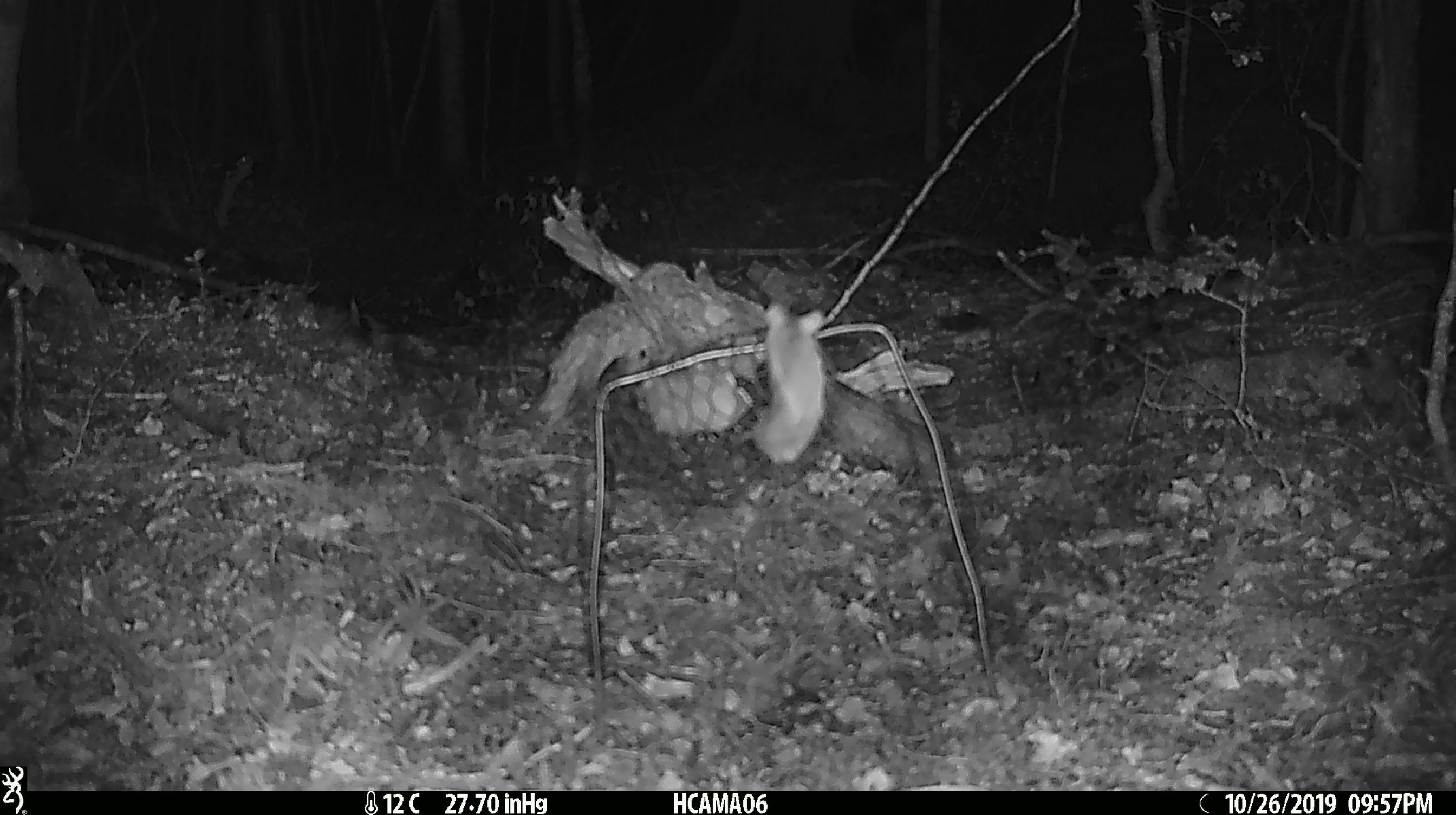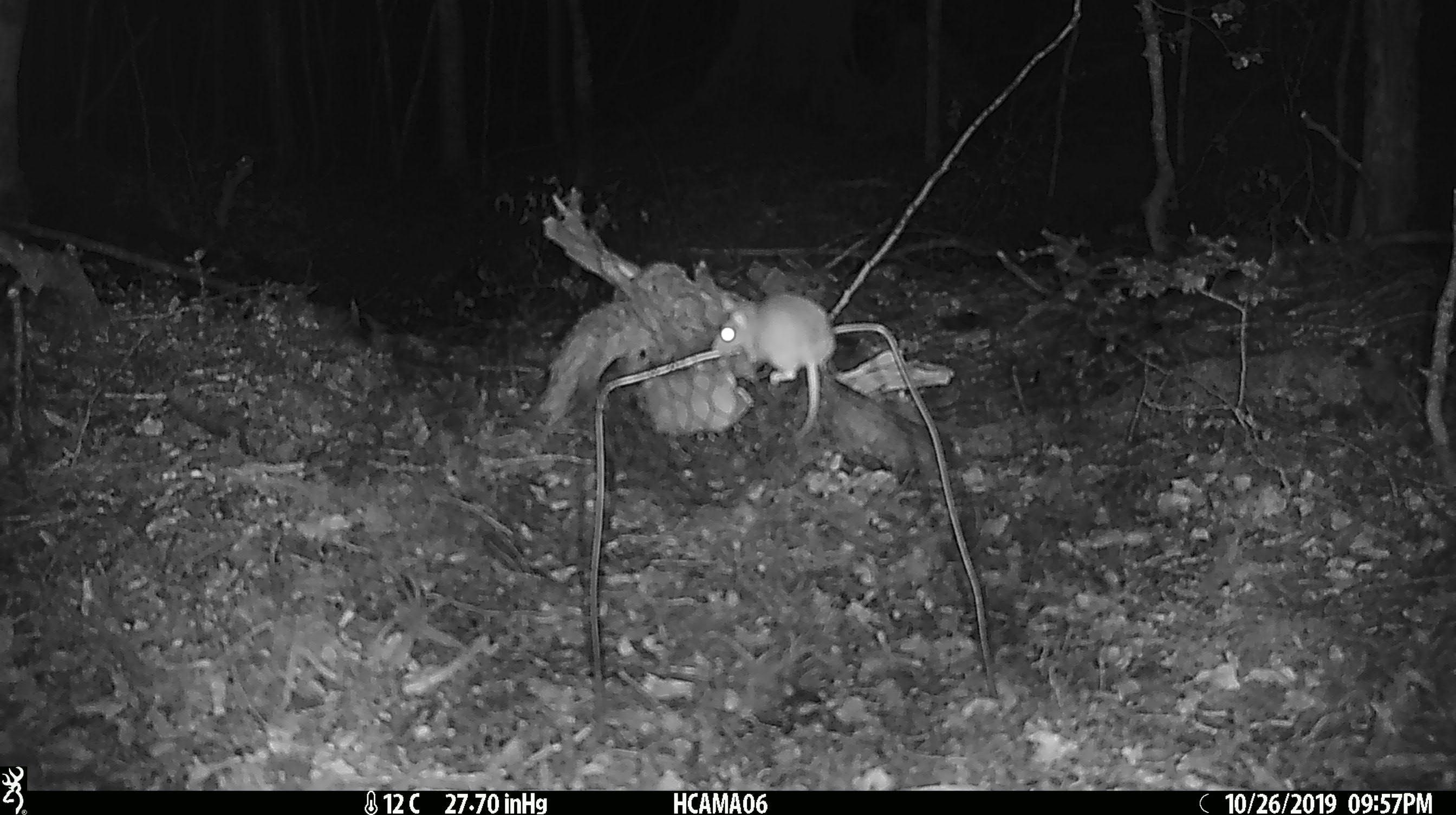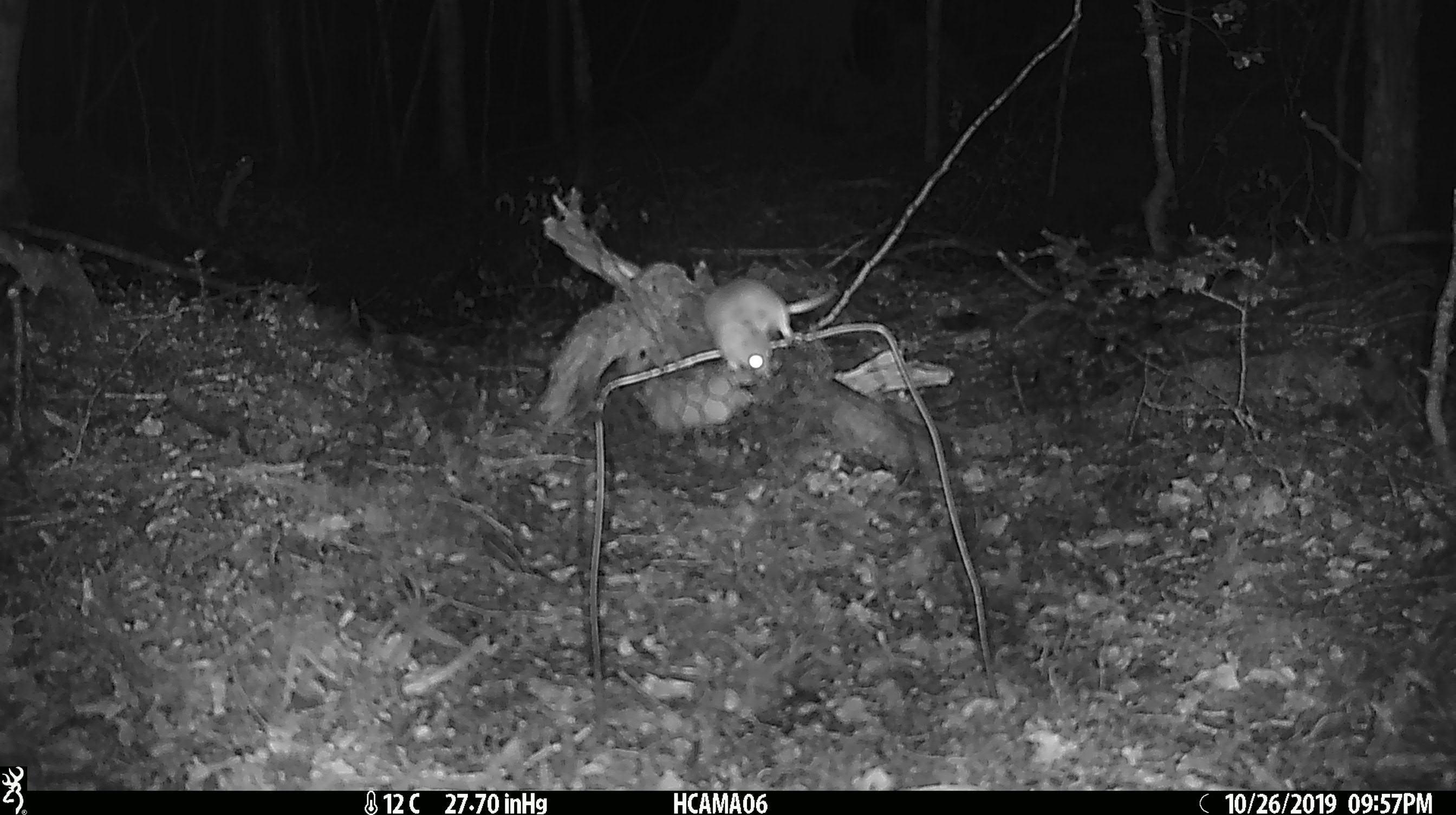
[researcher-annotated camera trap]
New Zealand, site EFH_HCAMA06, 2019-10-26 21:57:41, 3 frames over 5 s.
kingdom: Animalia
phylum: Chordata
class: Mammalia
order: Rodentia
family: Muridae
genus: Mus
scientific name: Mus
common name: mouse